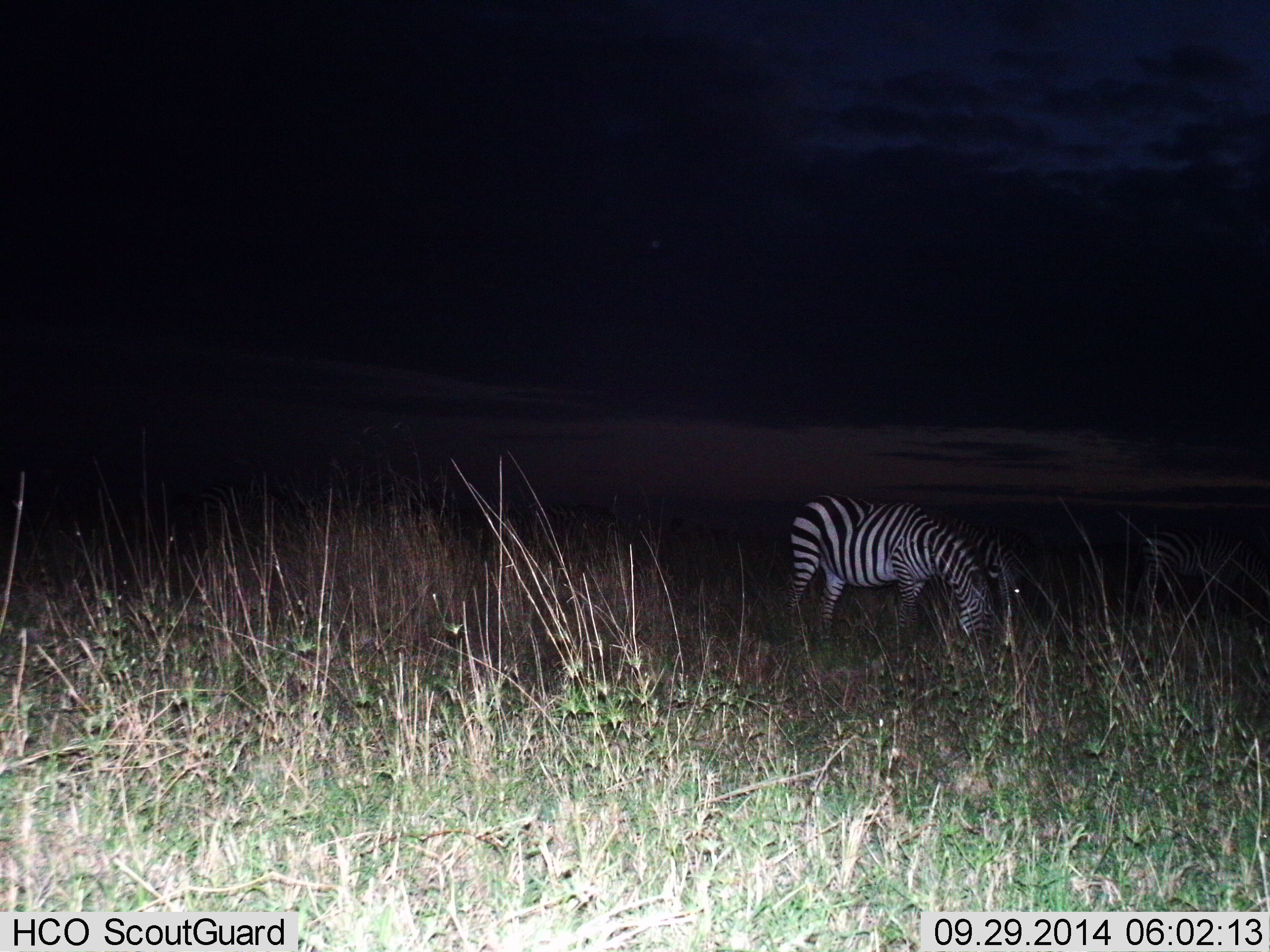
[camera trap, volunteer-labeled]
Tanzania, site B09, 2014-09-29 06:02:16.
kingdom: Animalia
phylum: Chordata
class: Mammalia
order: Perissodactyla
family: Equidae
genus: Equus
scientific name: Equus quagga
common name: plains zebra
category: zebra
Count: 2.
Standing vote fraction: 0%.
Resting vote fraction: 0%.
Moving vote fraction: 0%.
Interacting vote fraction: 0%.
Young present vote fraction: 0%.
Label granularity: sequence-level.